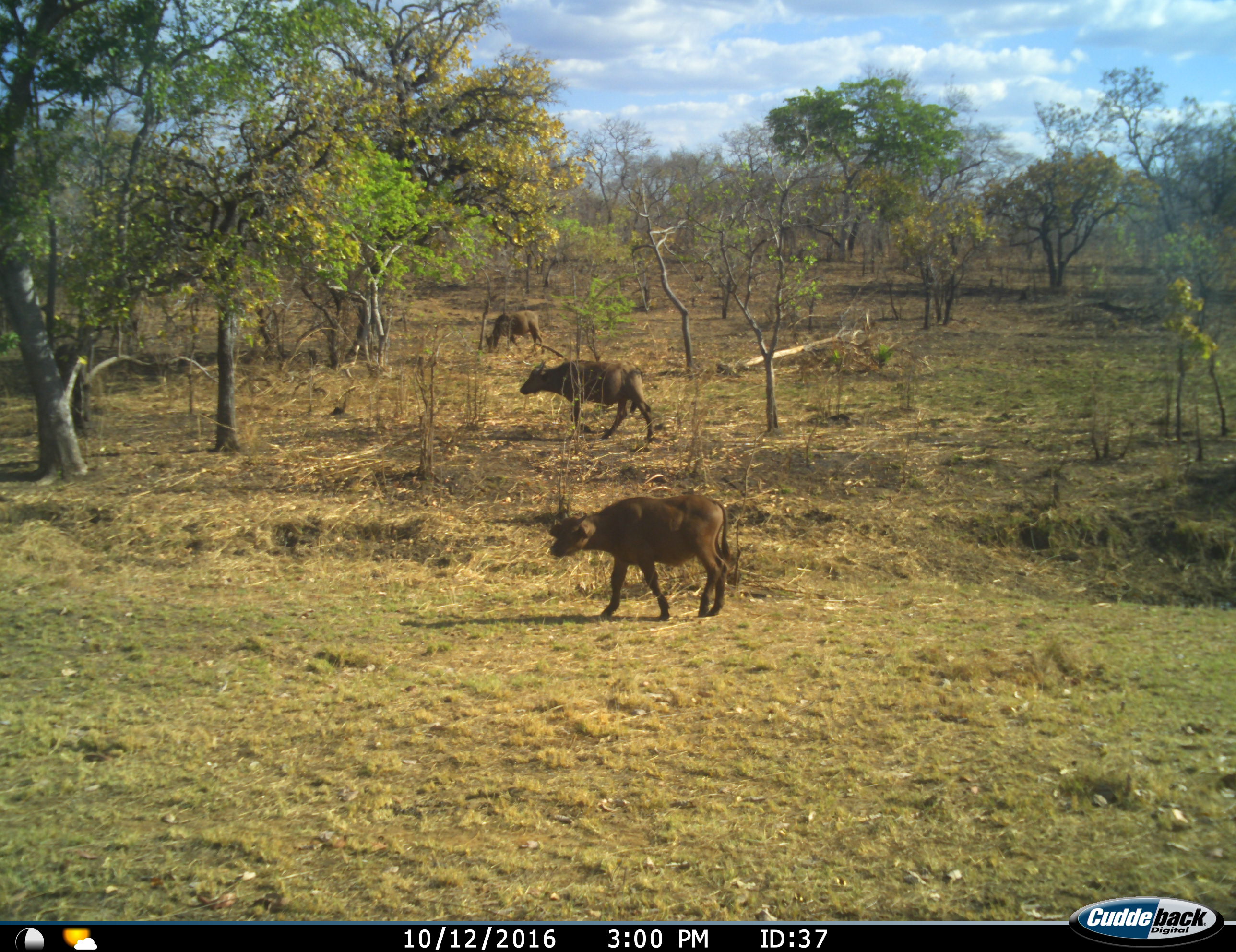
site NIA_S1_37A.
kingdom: Animalia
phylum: Chordata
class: Mammalia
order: Artiodactyla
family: Bovidae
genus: Syncerus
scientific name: Syncerus caffer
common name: african buffalo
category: buffalo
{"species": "buffalo (african buffalo) (Syncerus caffer)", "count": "3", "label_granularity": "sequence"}